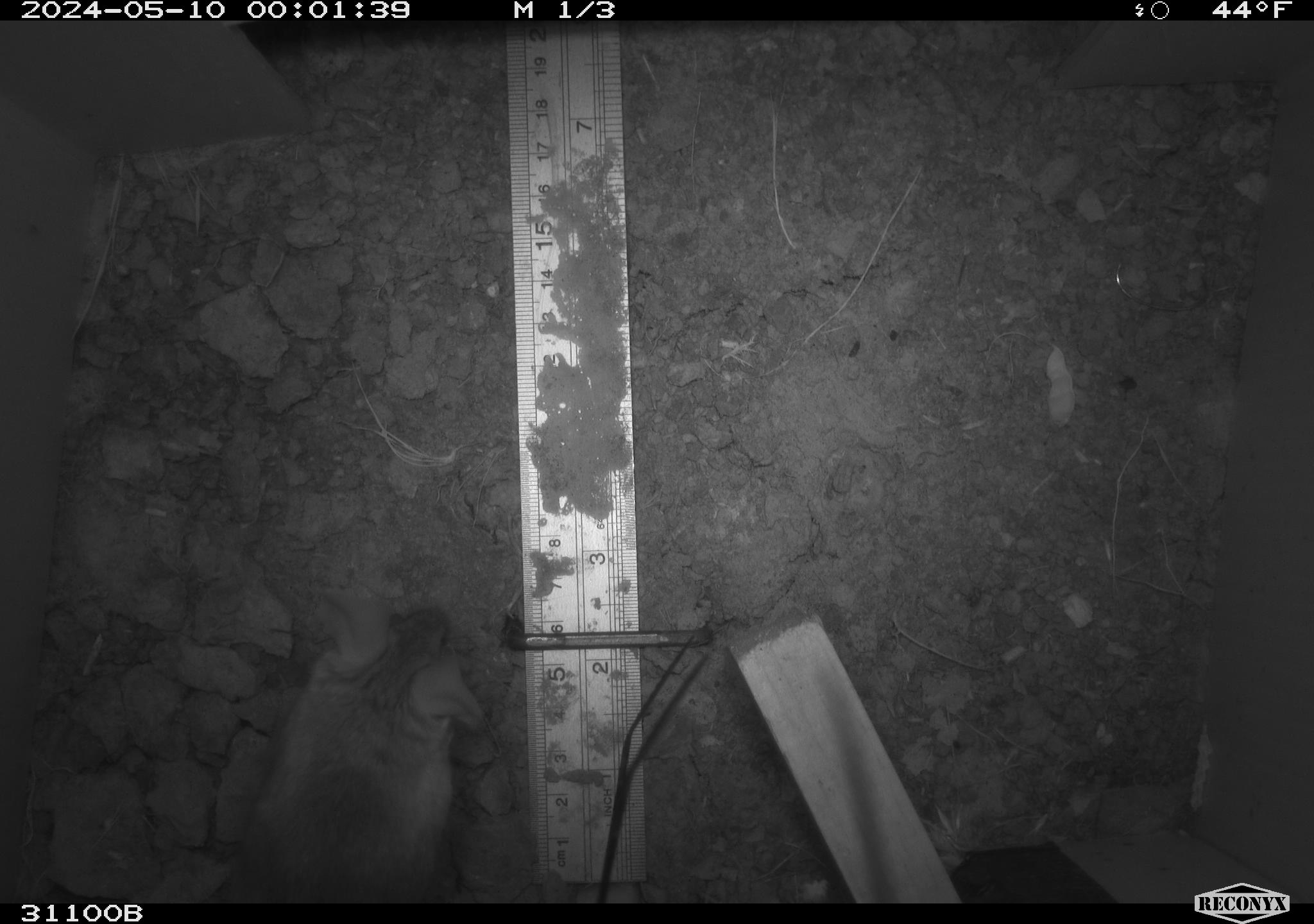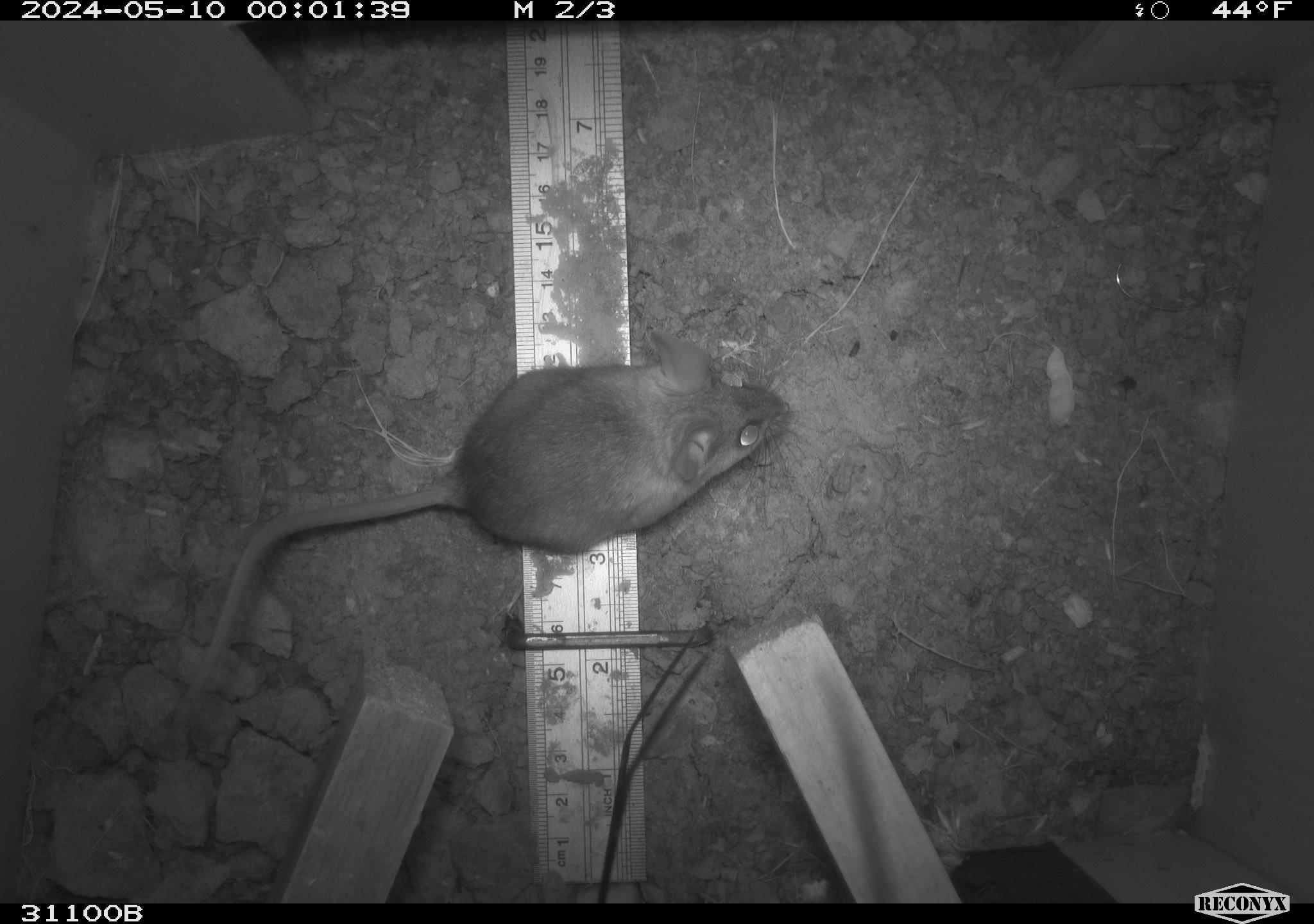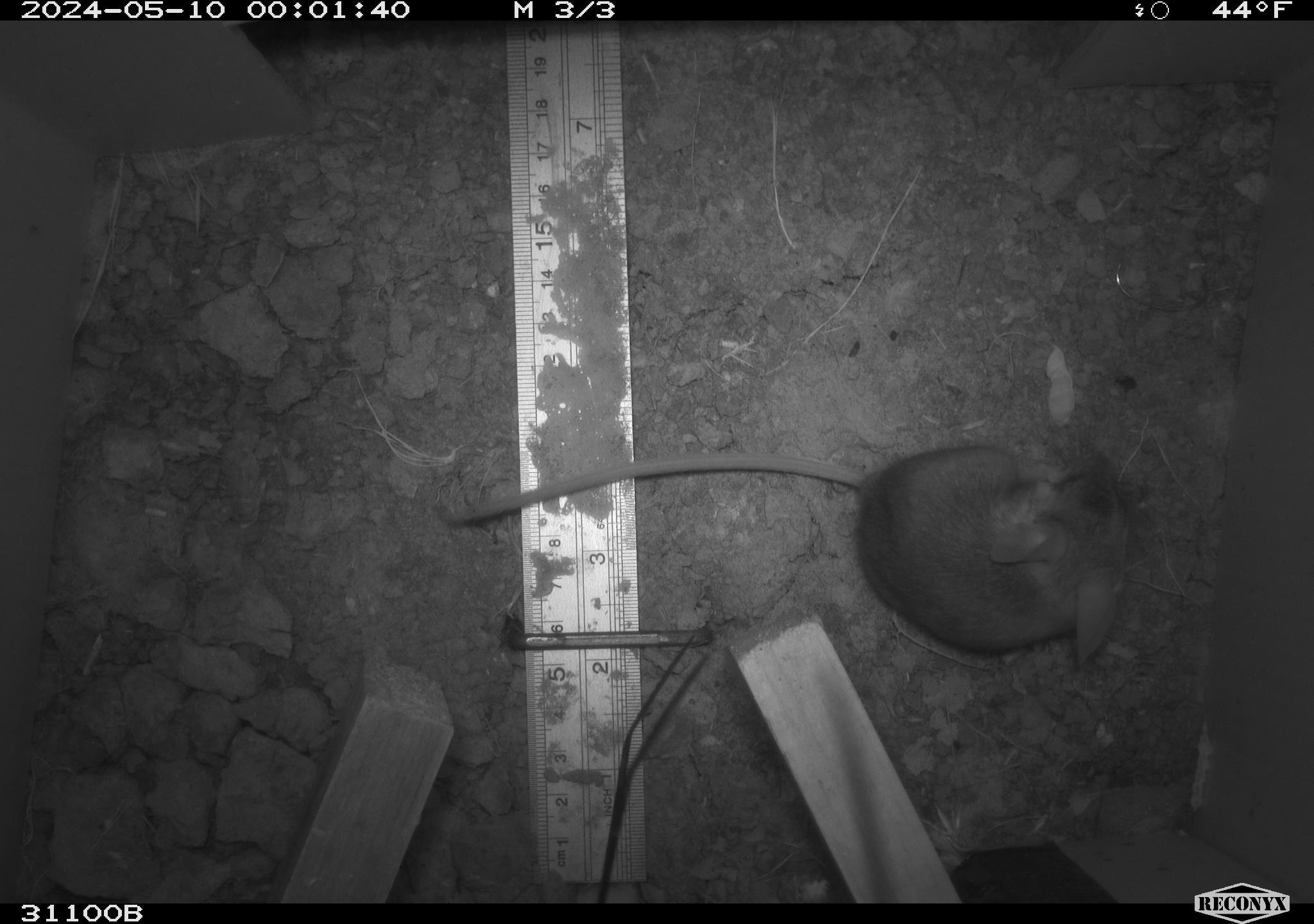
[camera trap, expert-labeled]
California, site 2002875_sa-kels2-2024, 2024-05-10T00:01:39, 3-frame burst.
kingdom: Animalia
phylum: Chordata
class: Mammalia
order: Rodentia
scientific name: Rodentia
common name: rodent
Rodent (Rodentia).